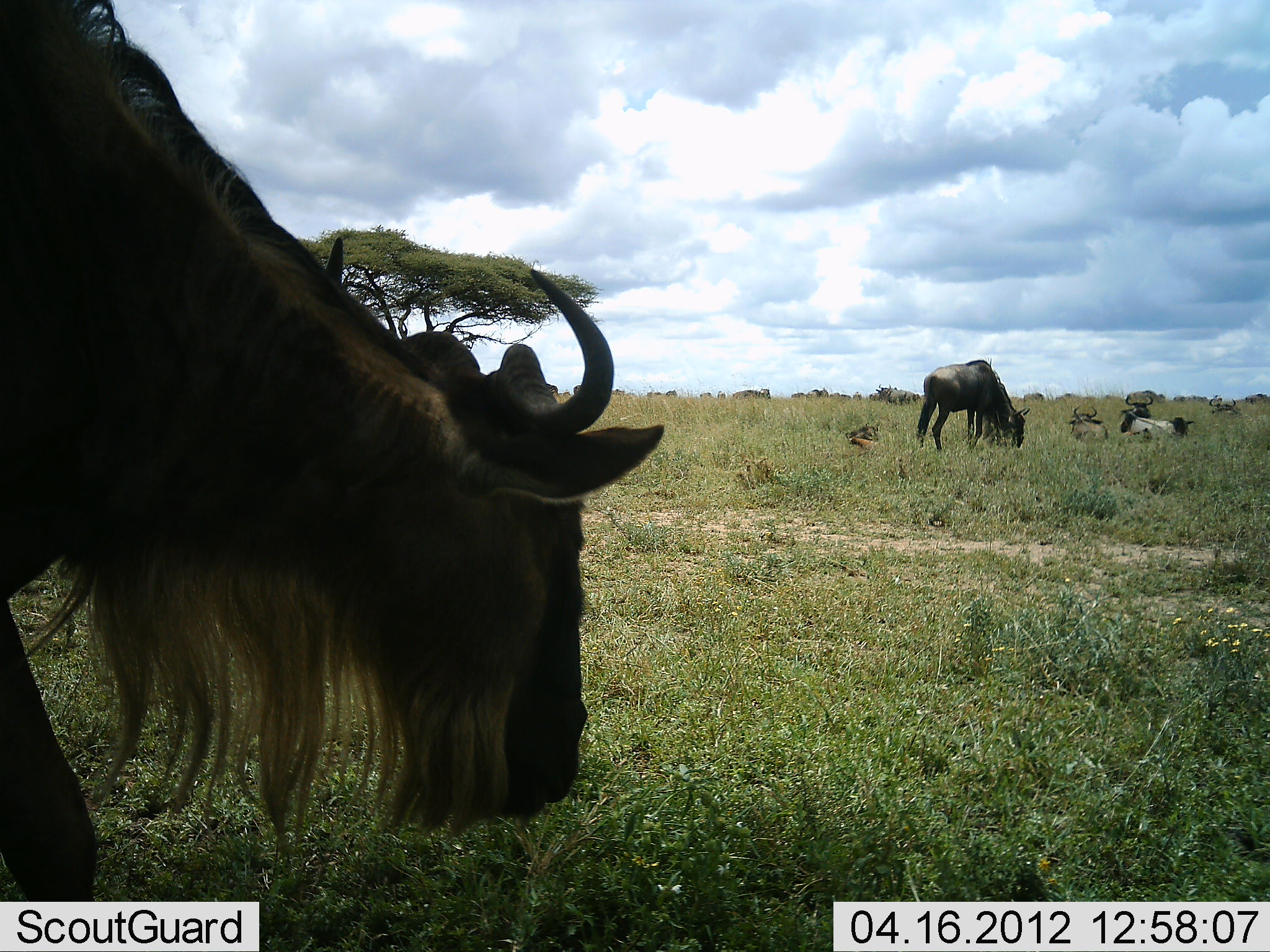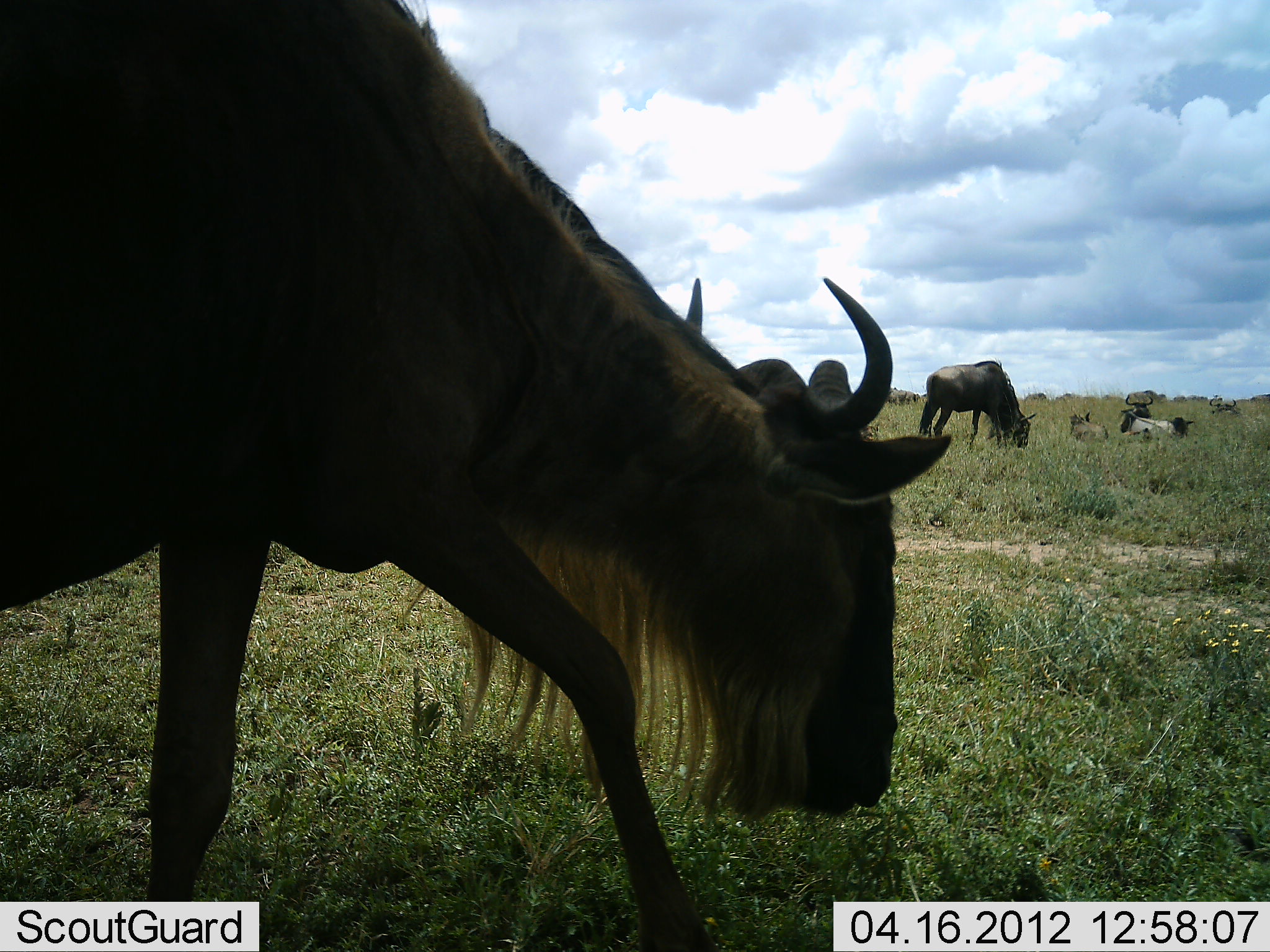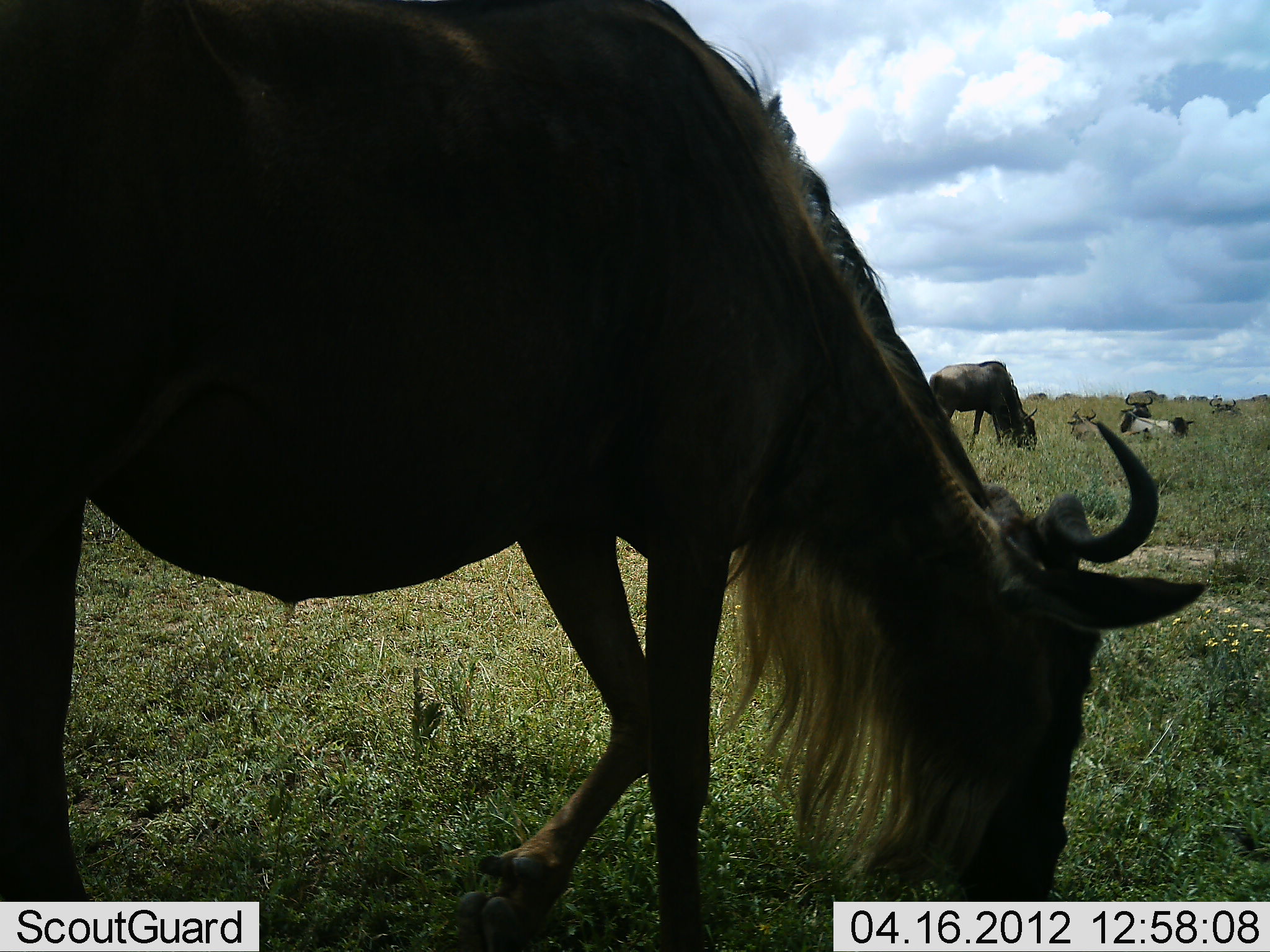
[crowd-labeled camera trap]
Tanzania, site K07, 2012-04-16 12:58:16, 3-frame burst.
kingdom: Animalia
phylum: Chordata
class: Mammalia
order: Artiodactyla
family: Bovidae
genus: Connochaetes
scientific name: Connochaetes taurinus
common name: blue wildebeest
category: wildebeest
Wildebeest (blue wildebeest) (Connochaetes taurinus), count 5. Behavior (volunteer vote fractions): standing 69%, resting 77%, moving 54%, interacting 0%. Young present (vote fraction): 8%. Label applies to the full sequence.